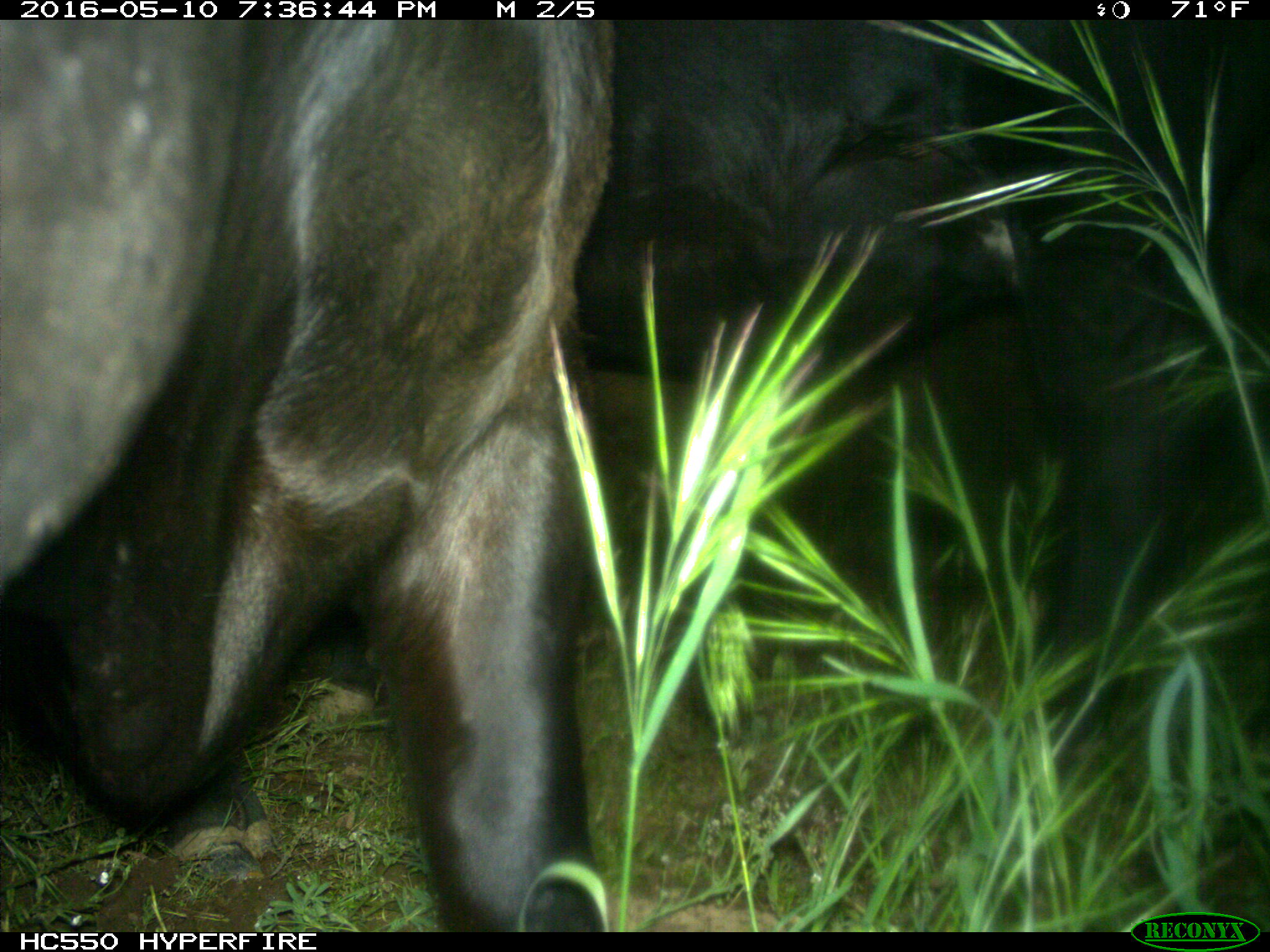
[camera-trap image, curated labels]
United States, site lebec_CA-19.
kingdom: Animalia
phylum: Chordata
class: Mammalia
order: Artiodactyla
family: Bovidae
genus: Bos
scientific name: Bos taurus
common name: domestic cow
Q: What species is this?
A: Bos taurus (domestic cow).